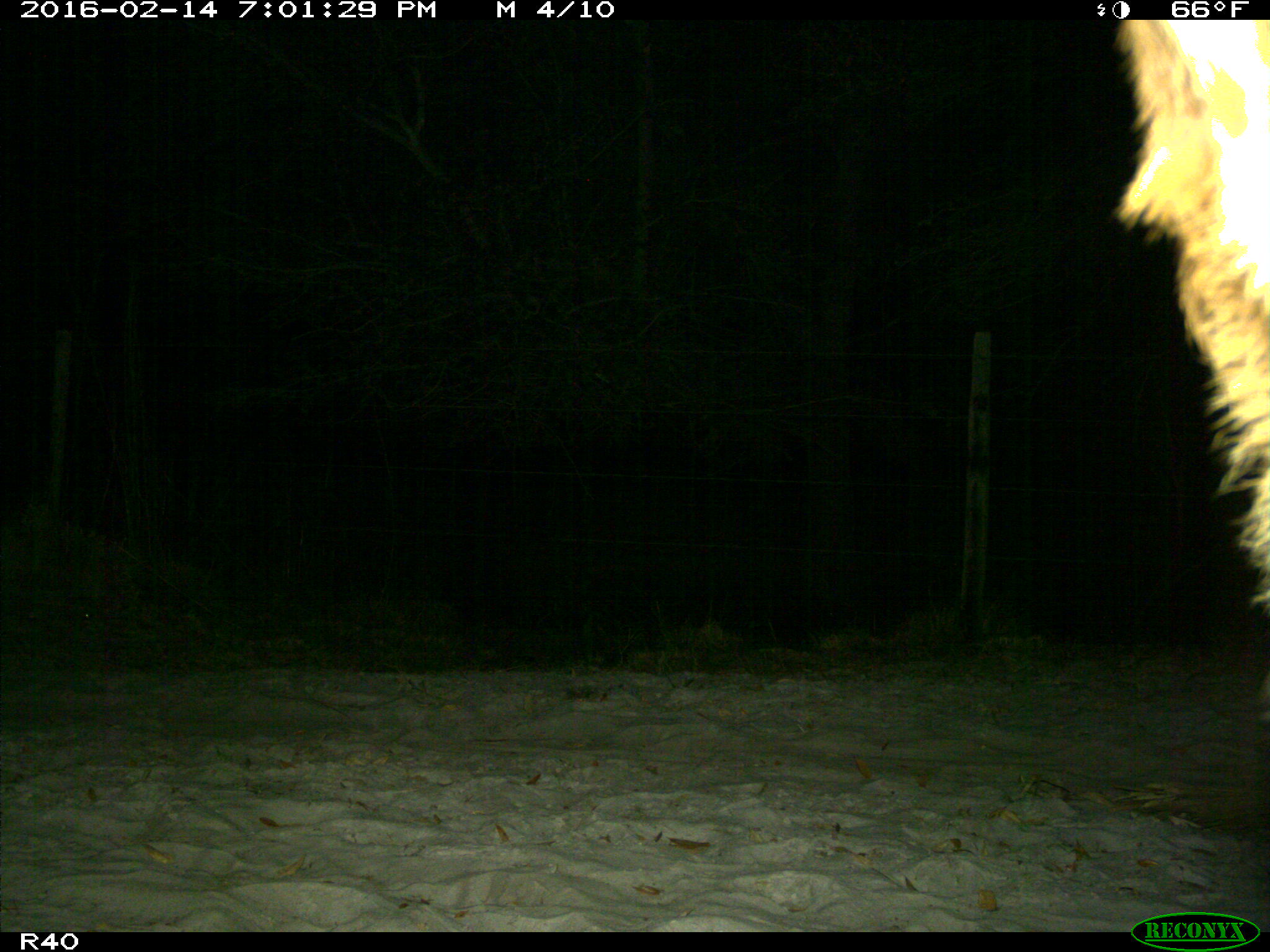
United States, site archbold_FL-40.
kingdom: Animalia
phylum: Chordata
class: Mammalia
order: Artiodactyla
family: Bovidae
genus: Bos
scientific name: Bos taurus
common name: domestic cow